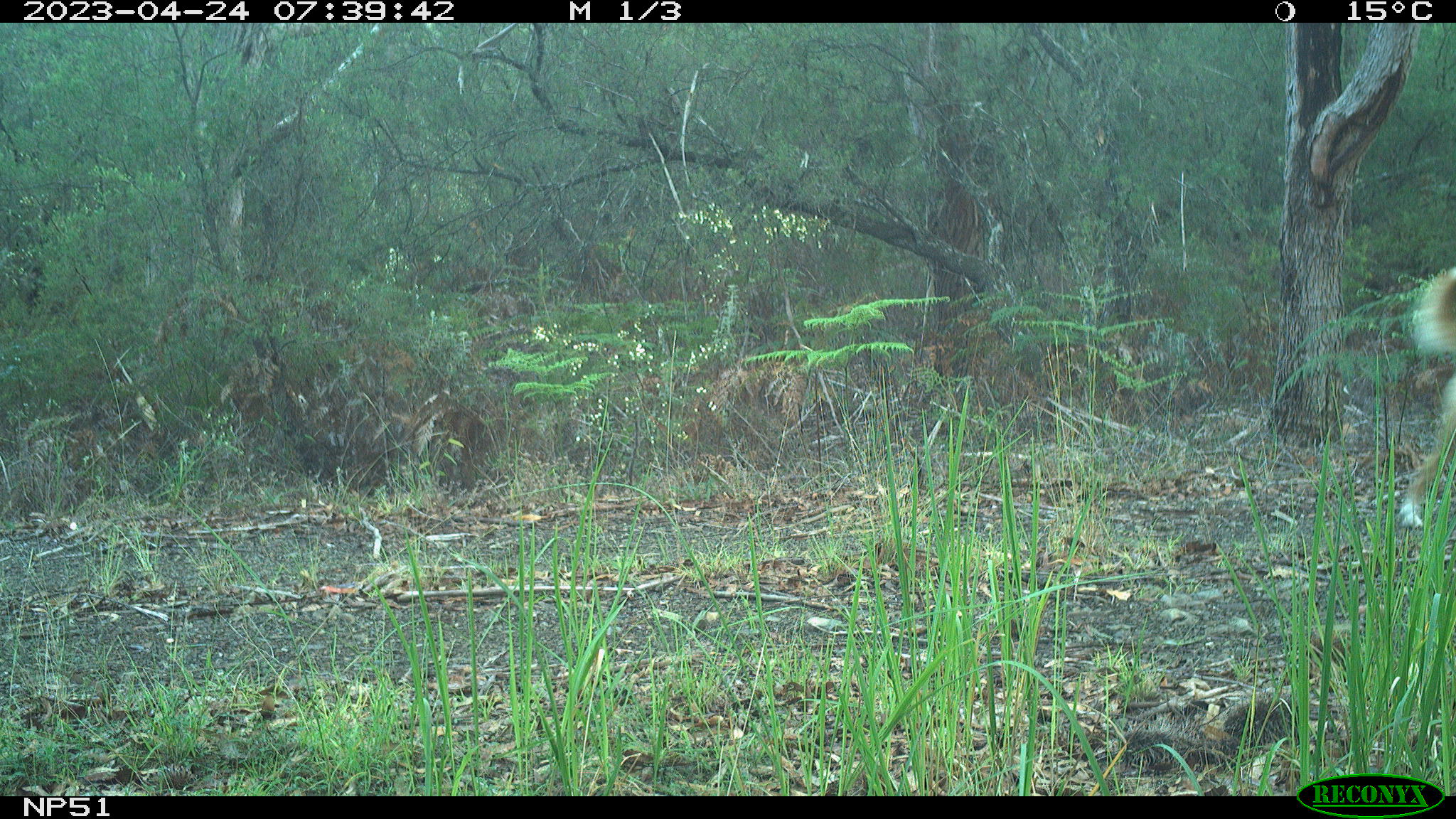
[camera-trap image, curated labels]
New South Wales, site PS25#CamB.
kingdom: Animalia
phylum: Chordata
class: Mammalia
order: Carnivora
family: Canidae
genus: Canis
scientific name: Canis familiaris dingo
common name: dingo